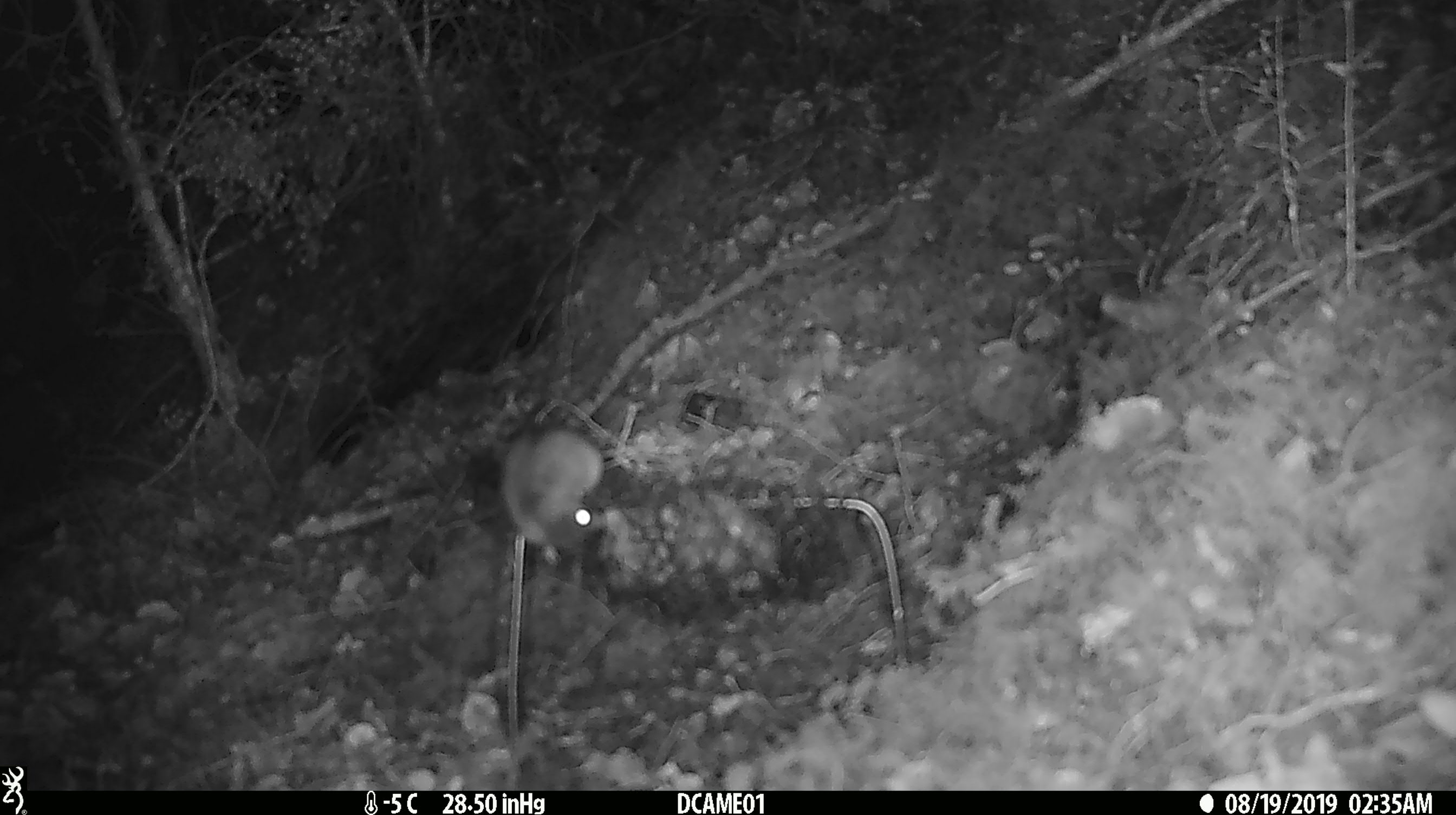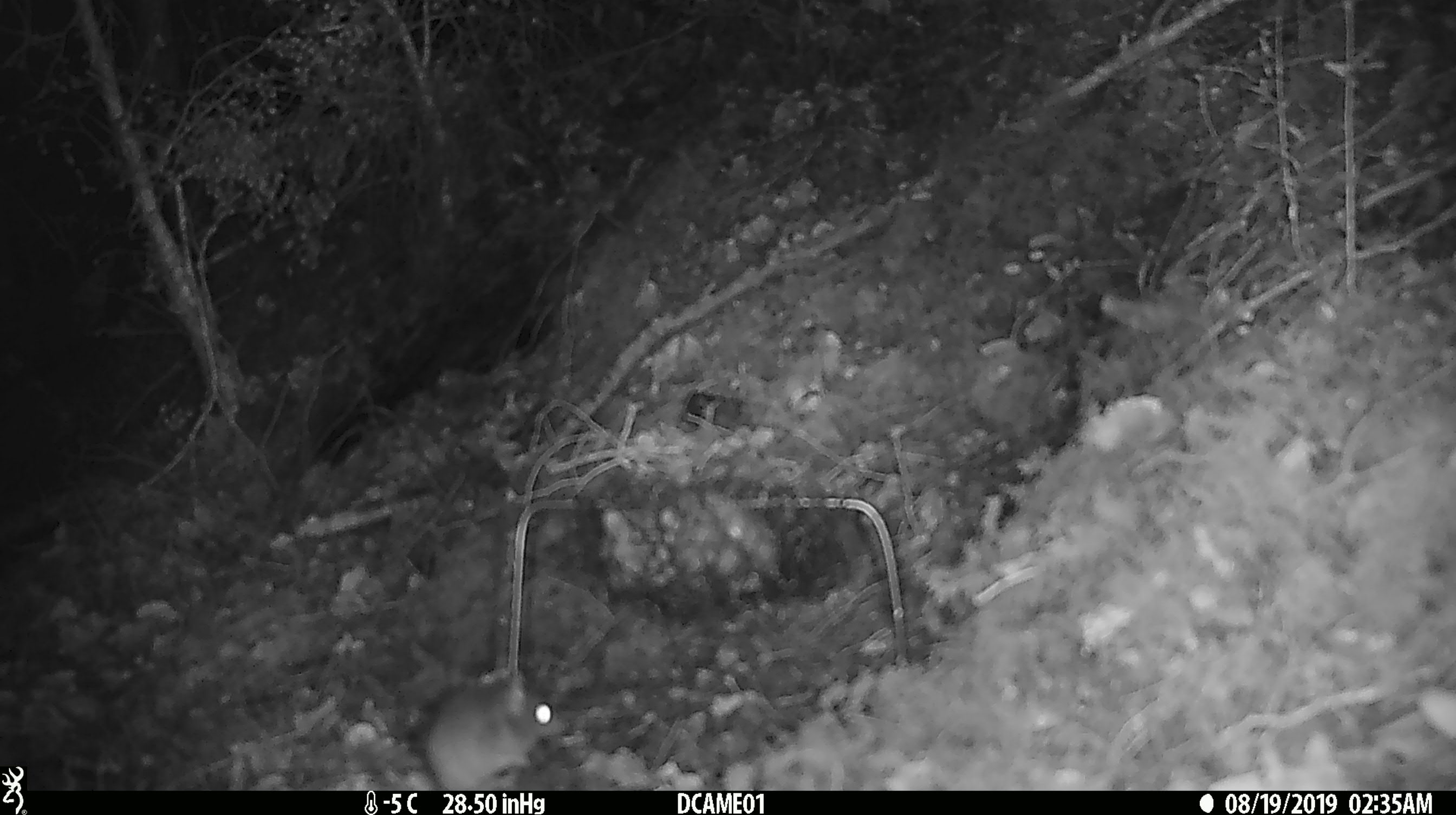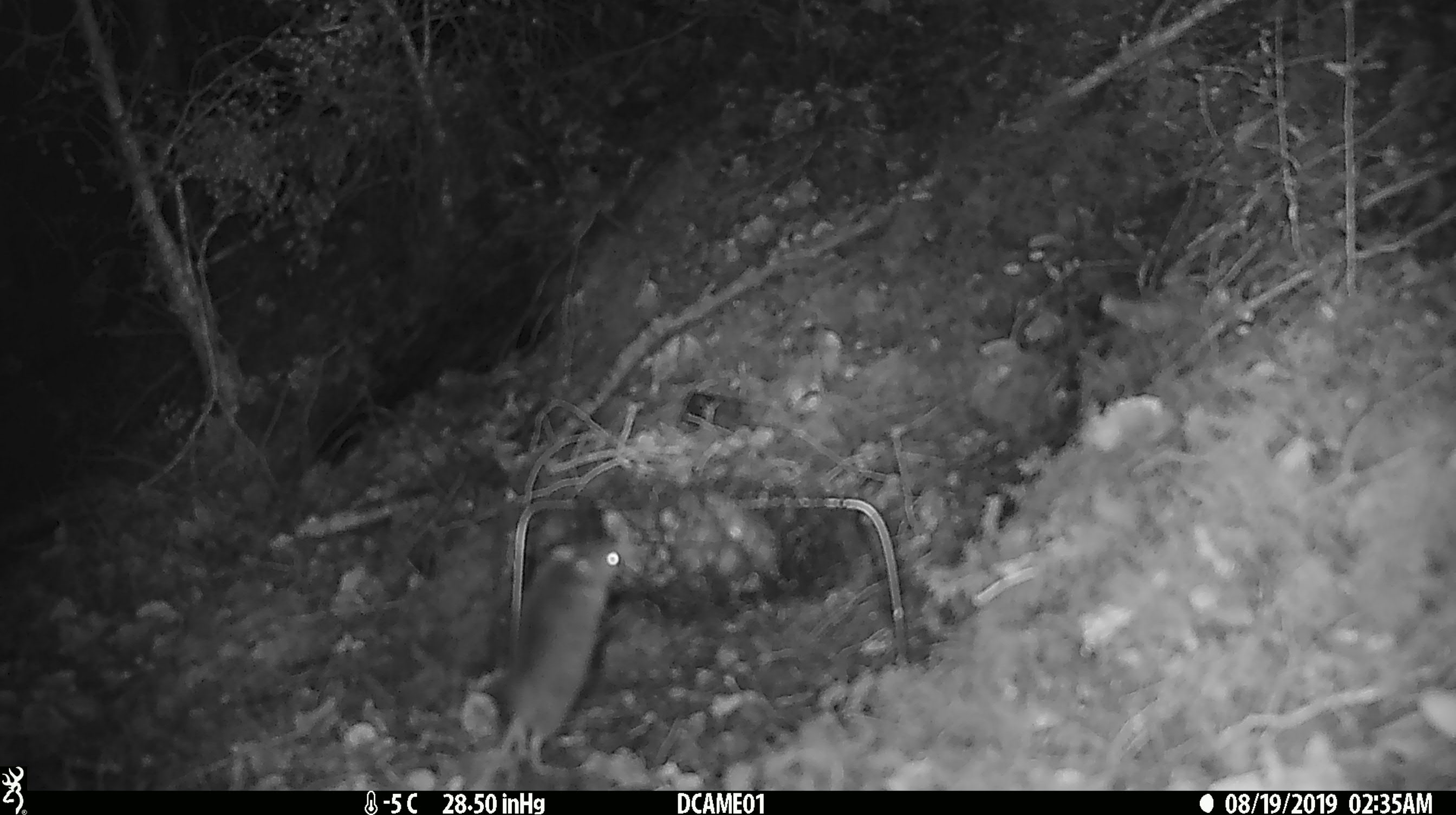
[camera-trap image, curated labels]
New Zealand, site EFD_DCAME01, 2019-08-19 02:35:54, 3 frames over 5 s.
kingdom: Animalia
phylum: Chordata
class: Mammalia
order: Rodentia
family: Muridae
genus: Mus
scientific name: Mus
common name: mouse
Mouse (Mus).